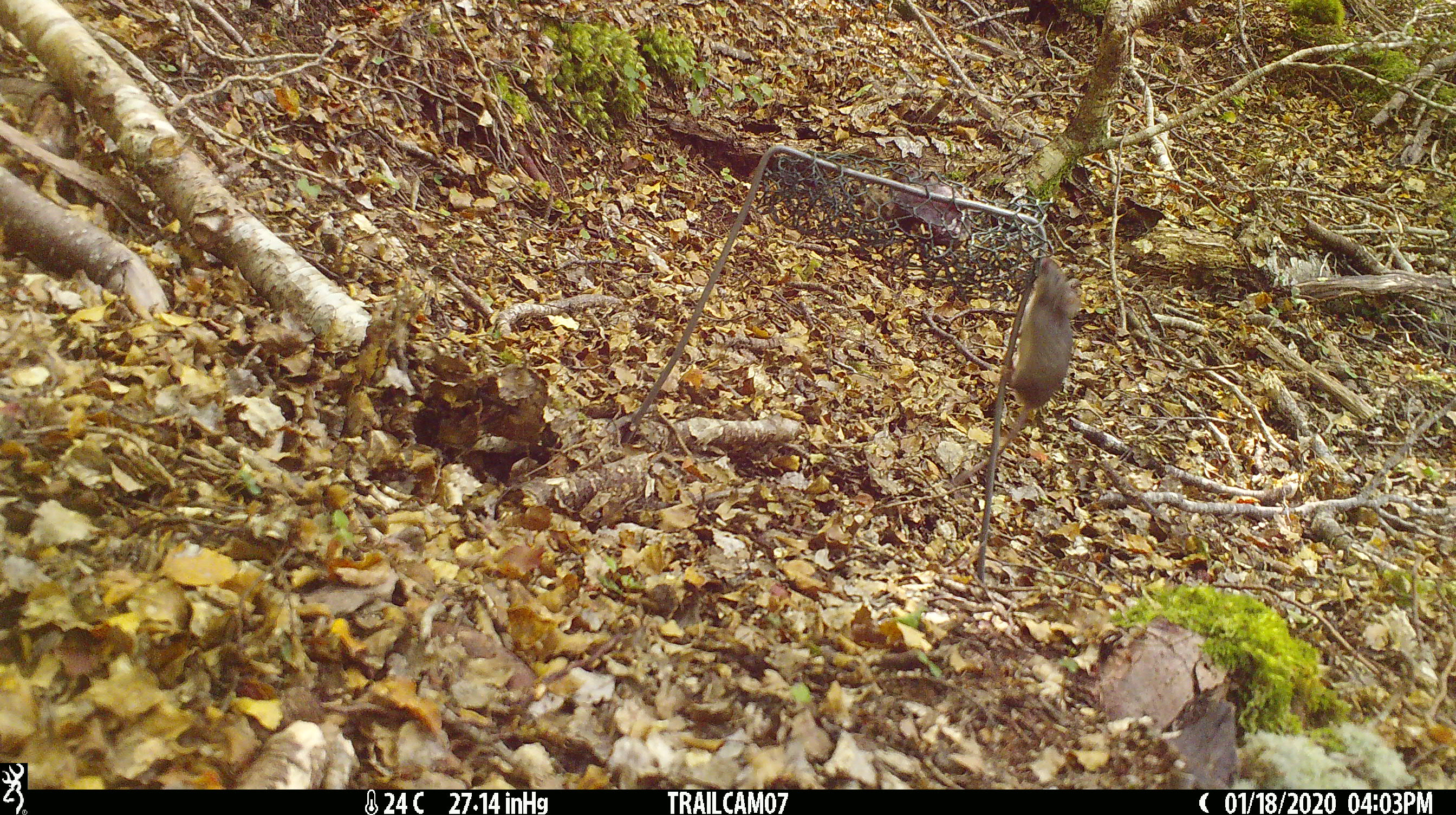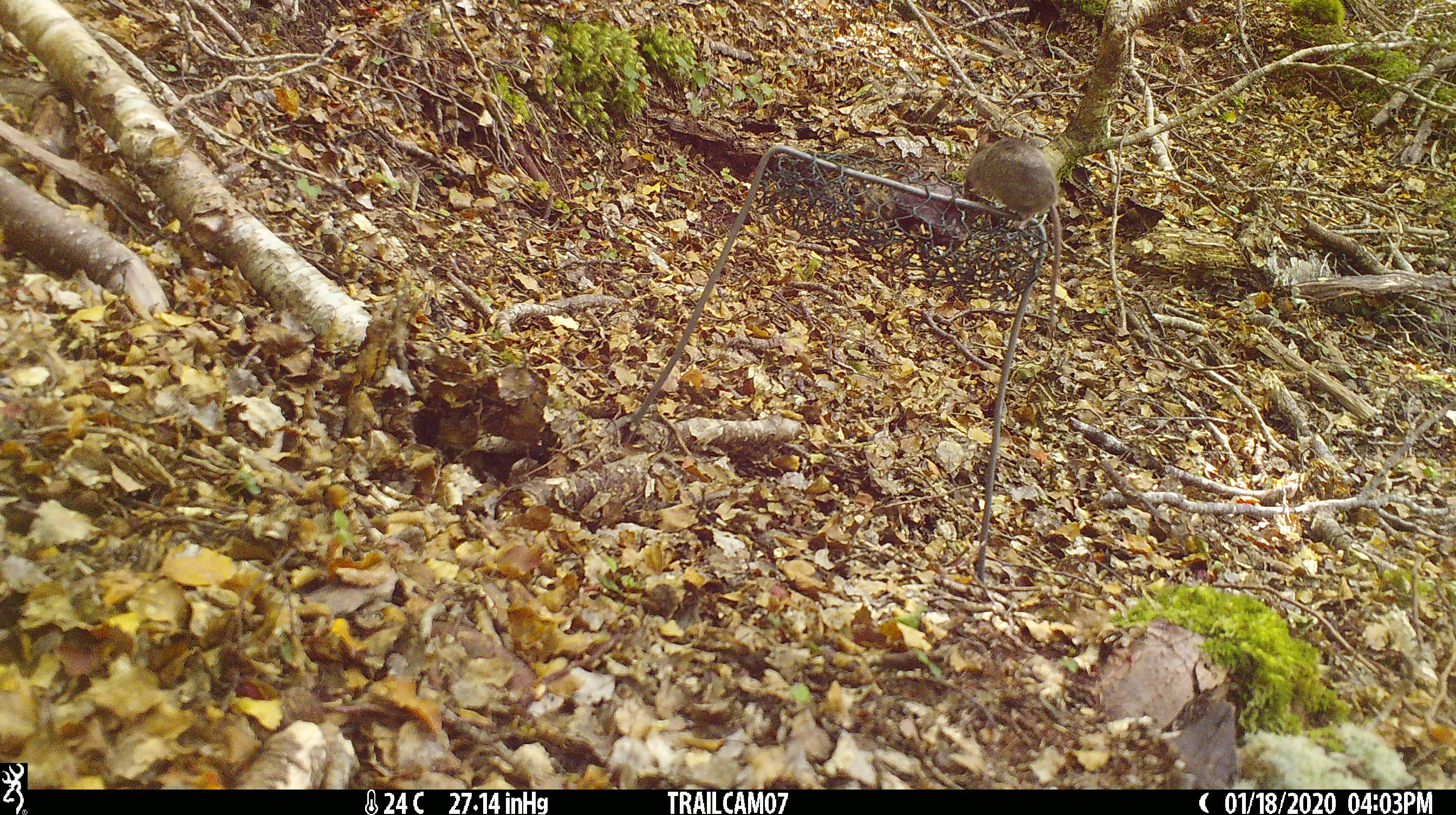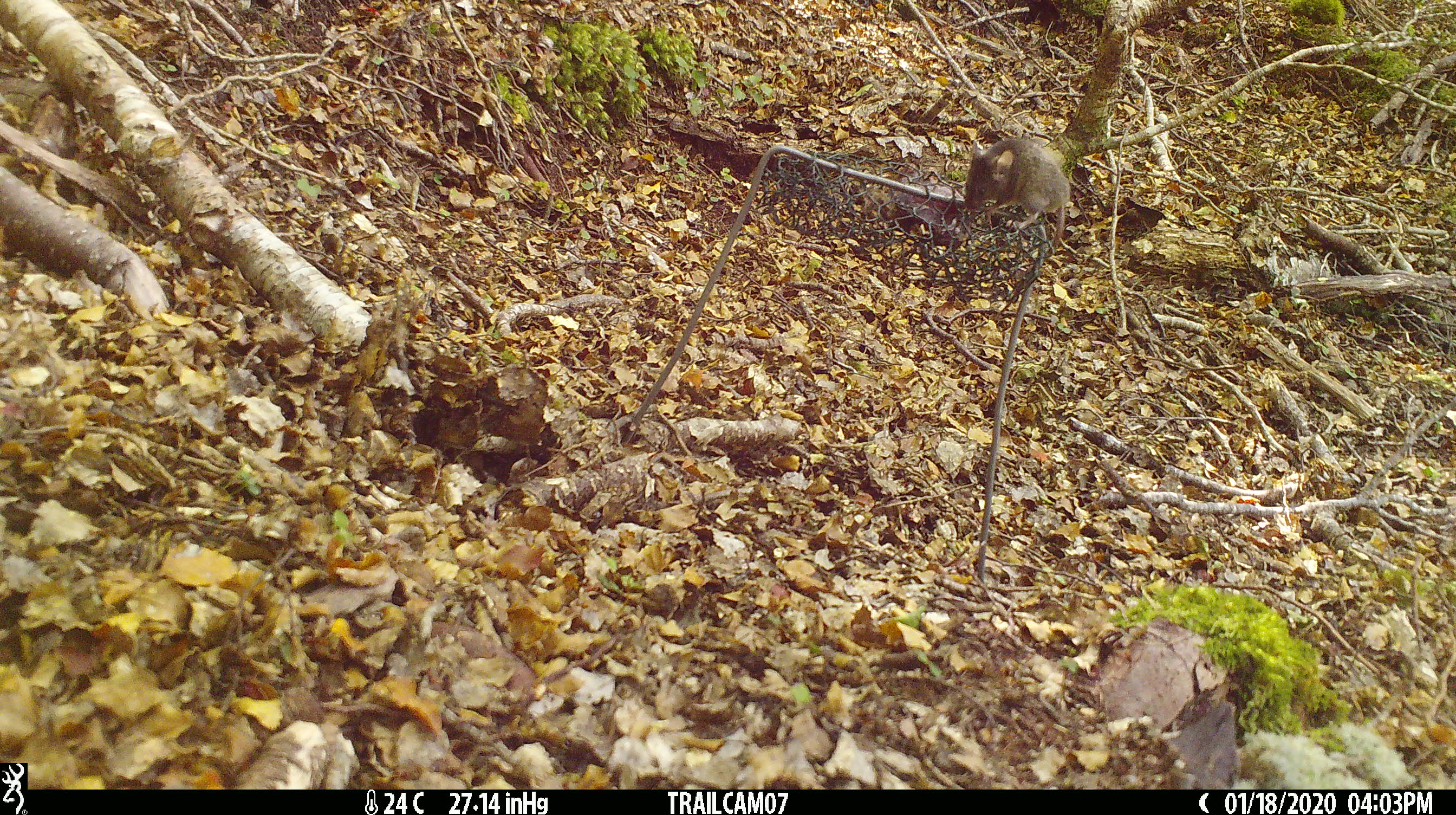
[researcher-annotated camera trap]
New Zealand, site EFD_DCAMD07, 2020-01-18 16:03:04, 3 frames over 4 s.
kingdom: Animalia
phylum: Chordata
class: Mammalia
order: Rodentia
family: Muridae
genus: Mus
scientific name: Mus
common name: mouse